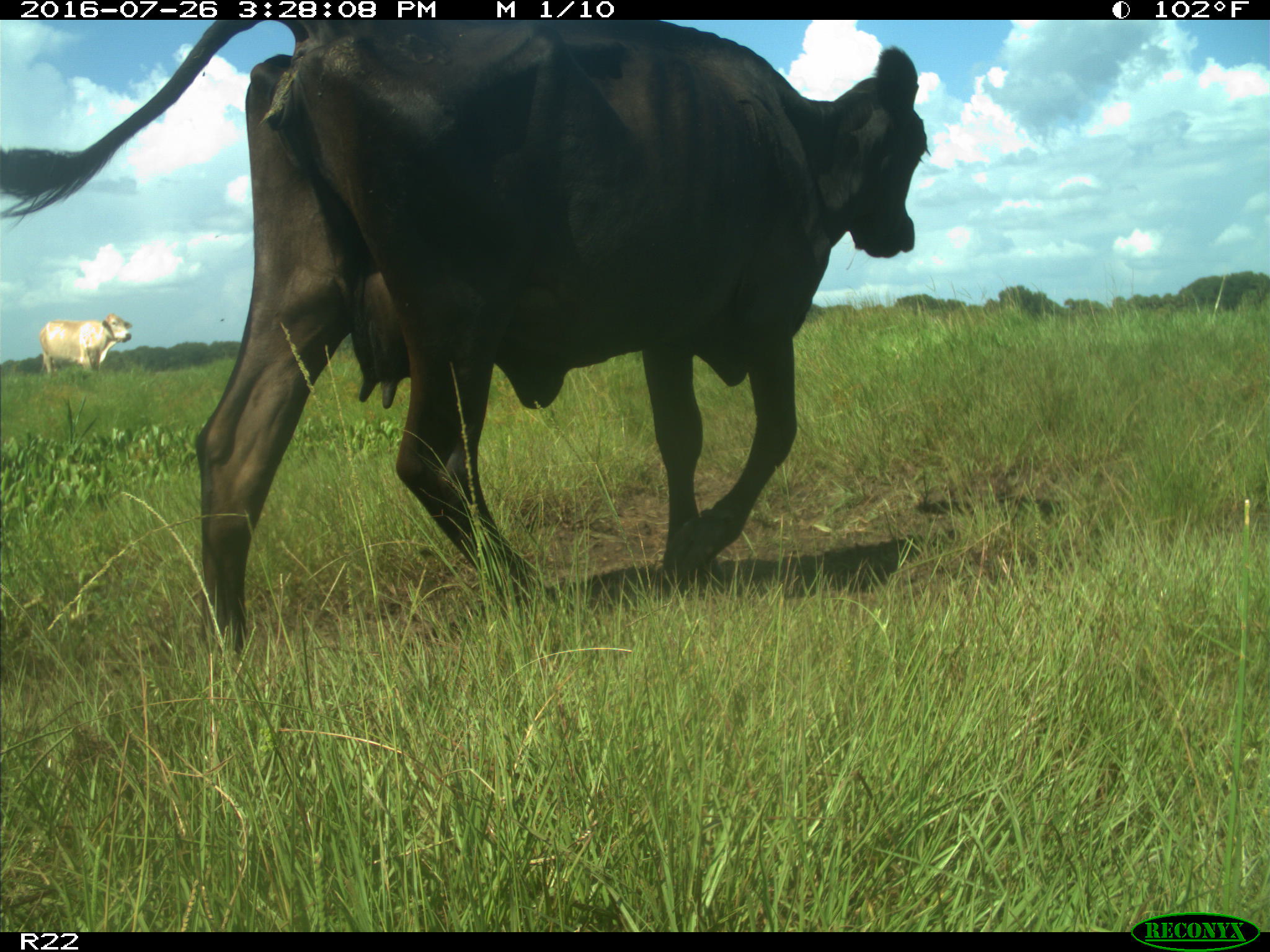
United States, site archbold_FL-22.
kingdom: Animalia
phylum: Chordata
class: Mammalia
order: Artiodactyla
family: Bovidae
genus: Bos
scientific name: Bos taurus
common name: domestic cow